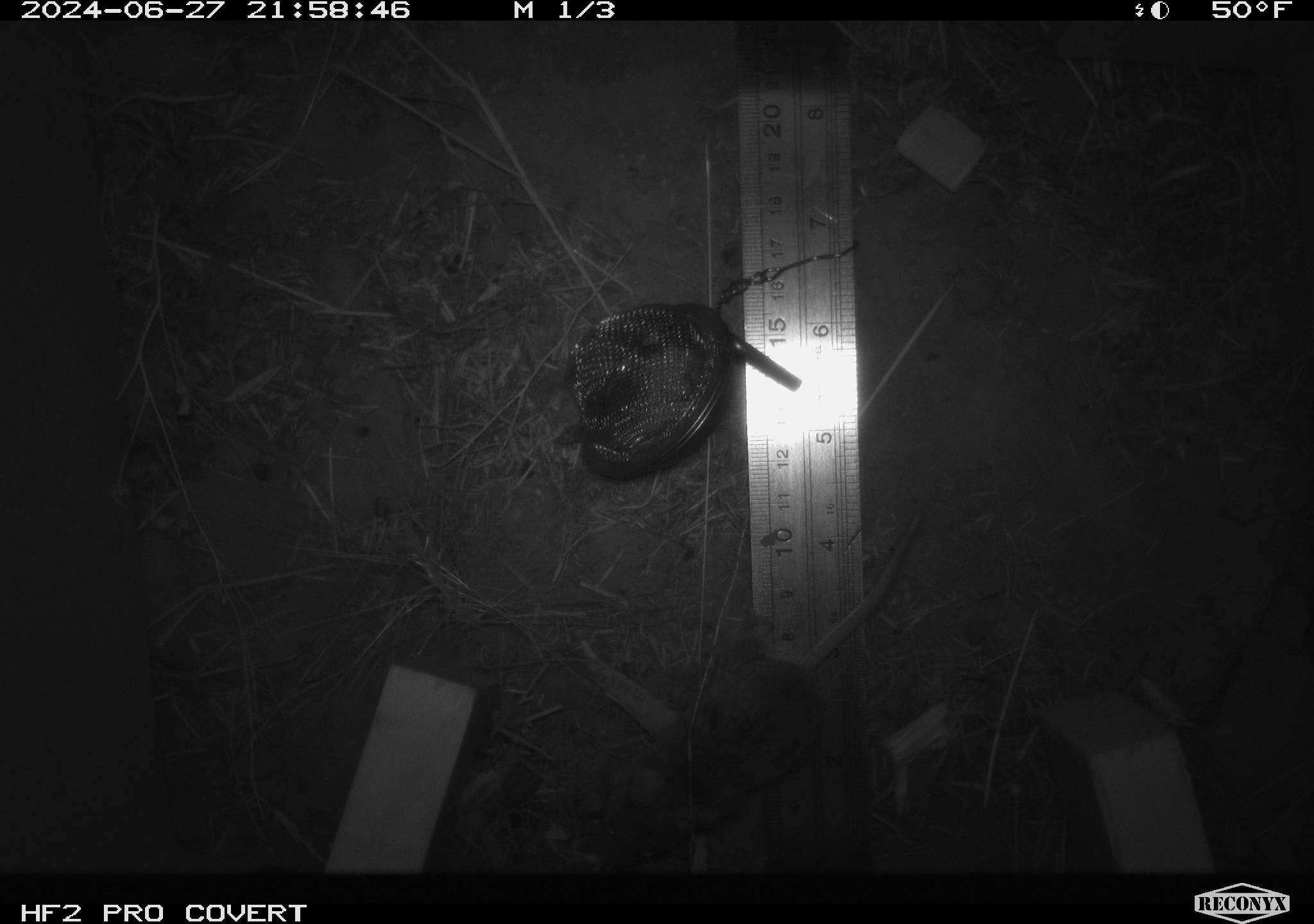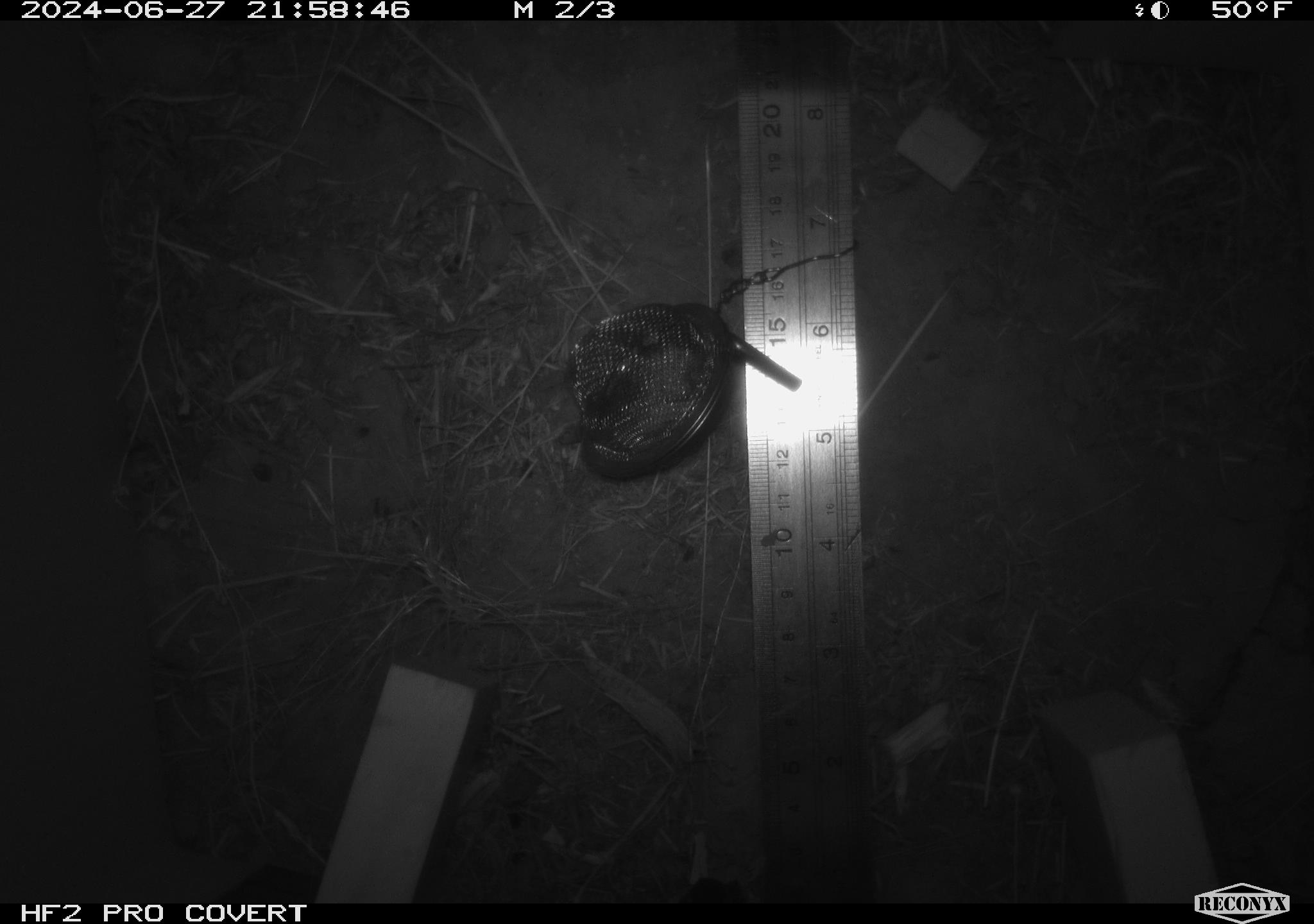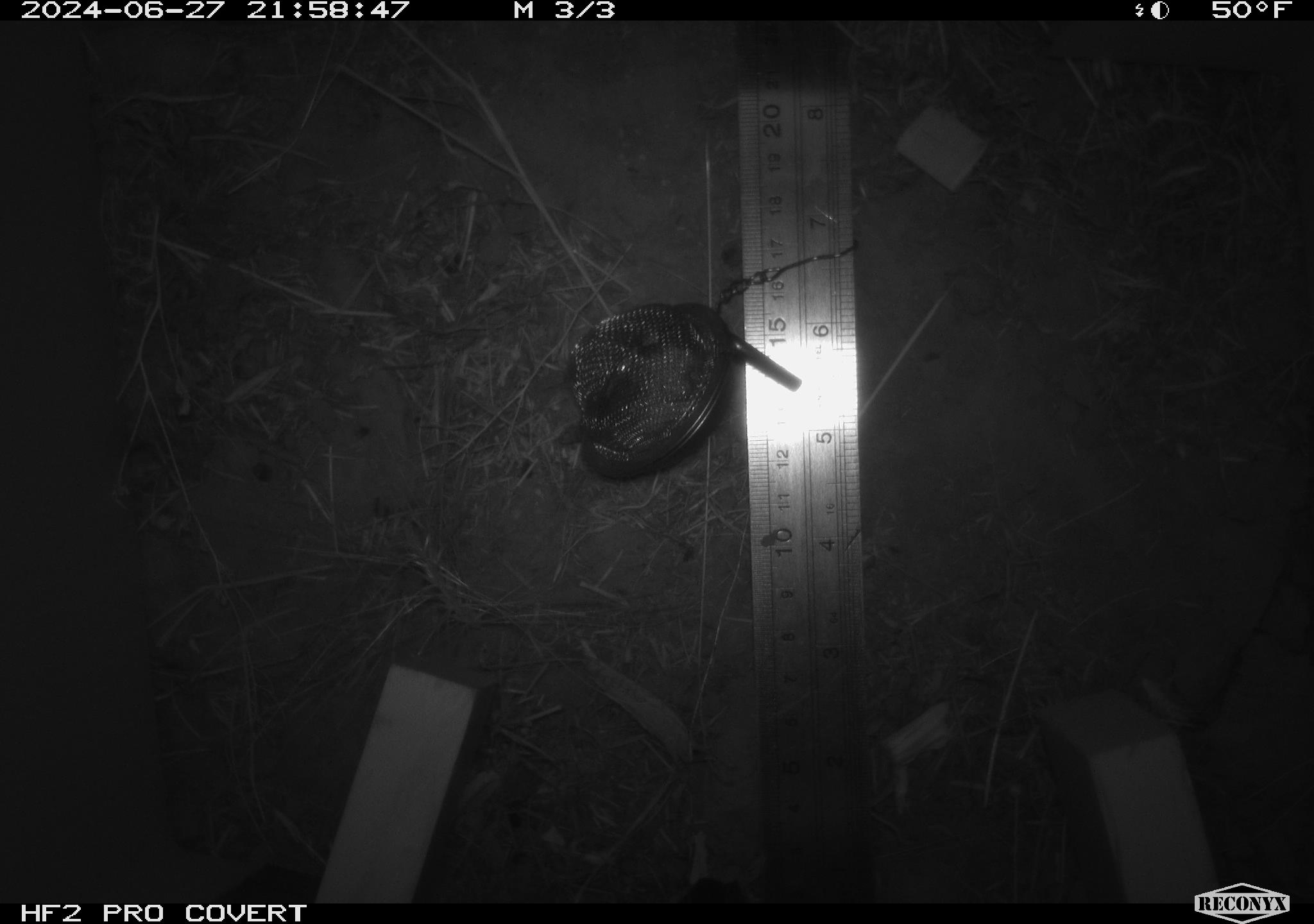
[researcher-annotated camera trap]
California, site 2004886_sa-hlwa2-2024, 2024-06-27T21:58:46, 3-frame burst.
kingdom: Animalia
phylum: Chordata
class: Mammalia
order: Rodentia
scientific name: Rodentia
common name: mouse species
Mouse species (Rodentia).